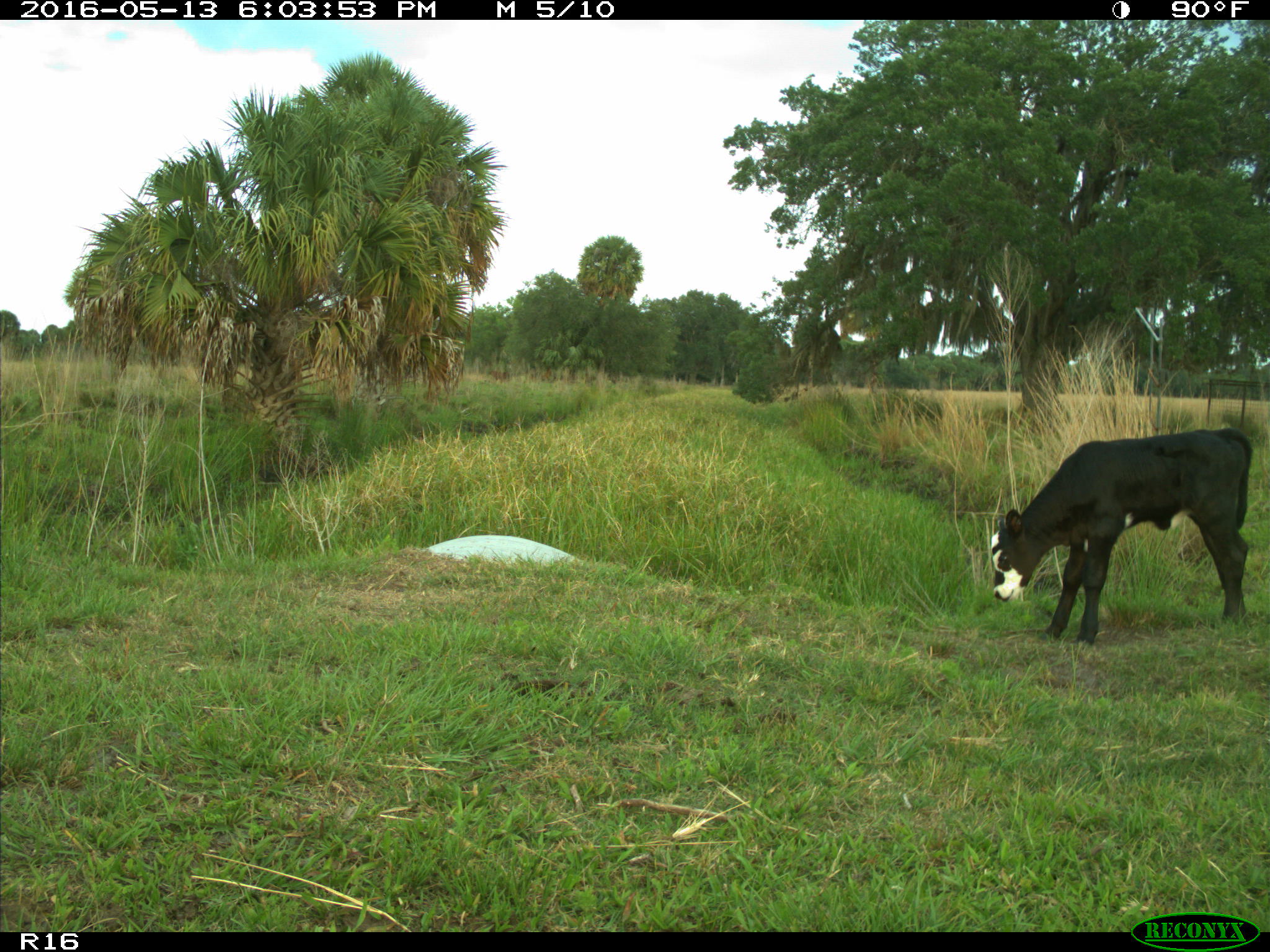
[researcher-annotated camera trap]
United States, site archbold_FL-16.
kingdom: Animalia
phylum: Chordata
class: Mammalia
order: Artiodactyla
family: Bovidae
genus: Bos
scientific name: Bos taurus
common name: domestic cow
Bos taurus (domestic cow).